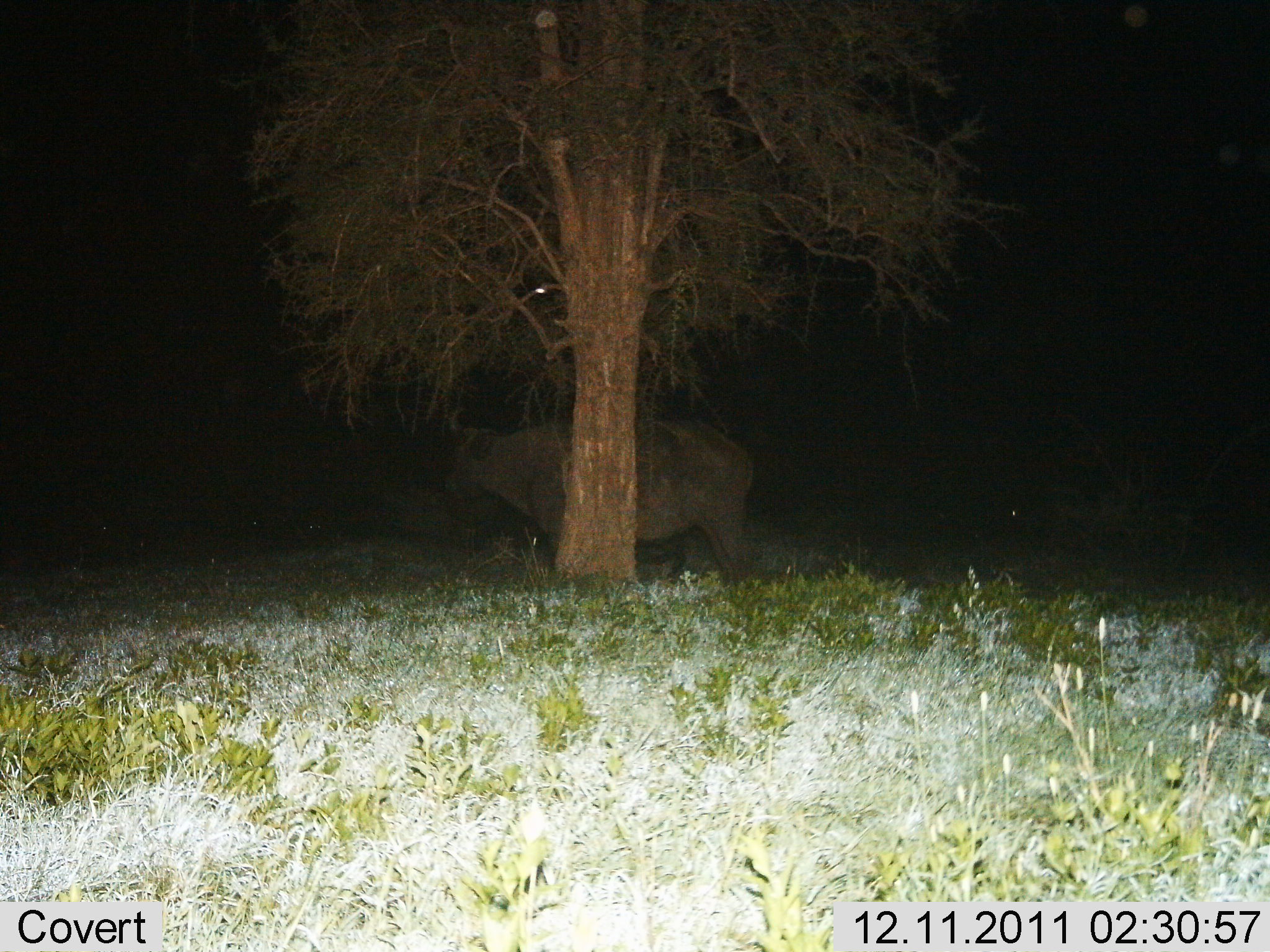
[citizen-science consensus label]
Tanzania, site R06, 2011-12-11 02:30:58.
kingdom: Animalia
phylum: Chordata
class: Mammalia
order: Artiodactyla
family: Bovidae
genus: Syncerus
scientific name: Syncerus caffer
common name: cape buffalo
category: buffalo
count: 1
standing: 91%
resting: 9%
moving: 0%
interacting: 0%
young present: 0%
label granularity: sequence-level